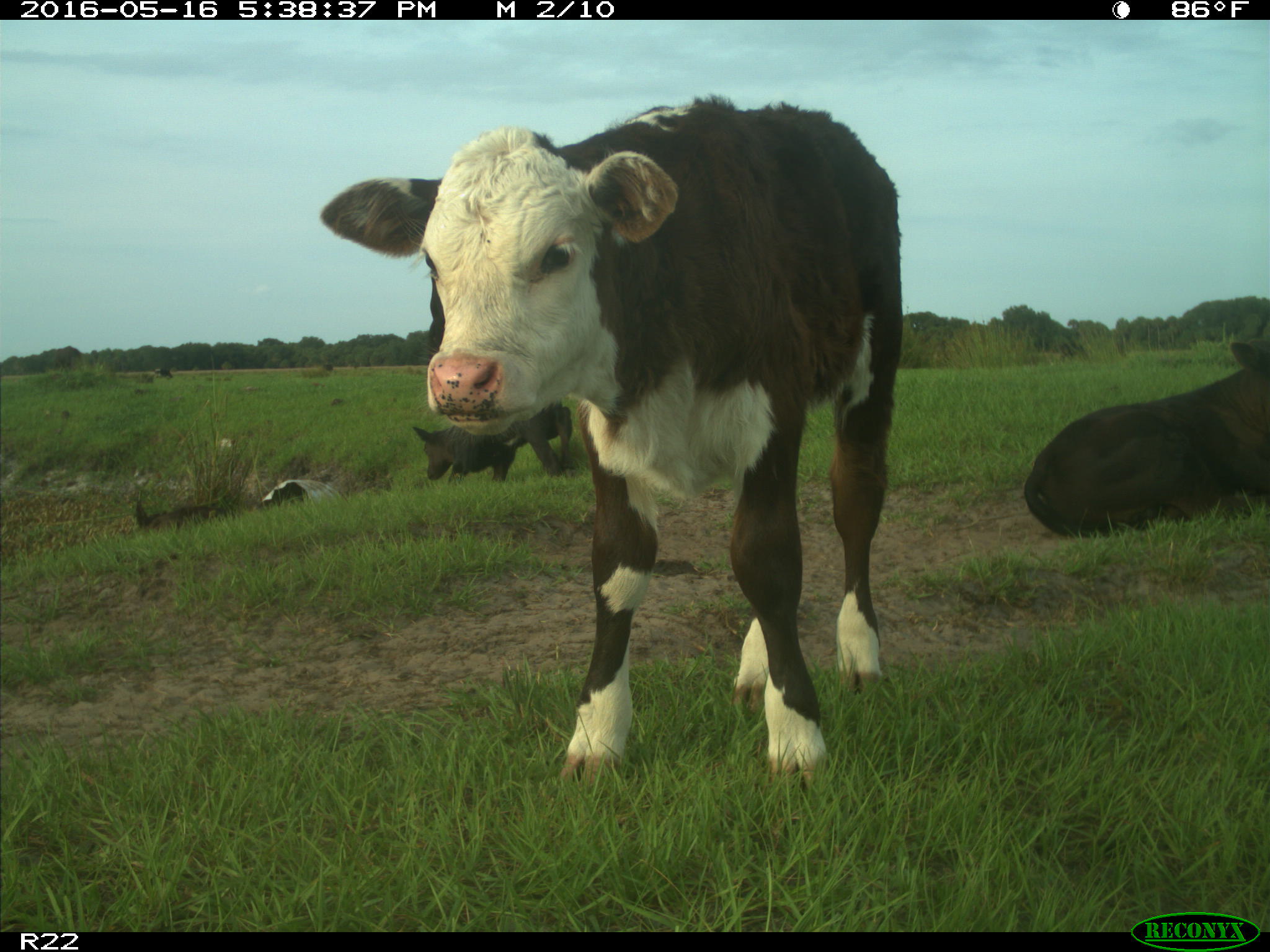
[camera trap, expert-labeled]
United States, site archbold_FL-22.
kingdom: Animalia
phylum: Chordata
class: Mammalia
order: Artiodactyla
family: Bovidae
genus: Bos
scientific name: Bos taurus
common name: domestic cow